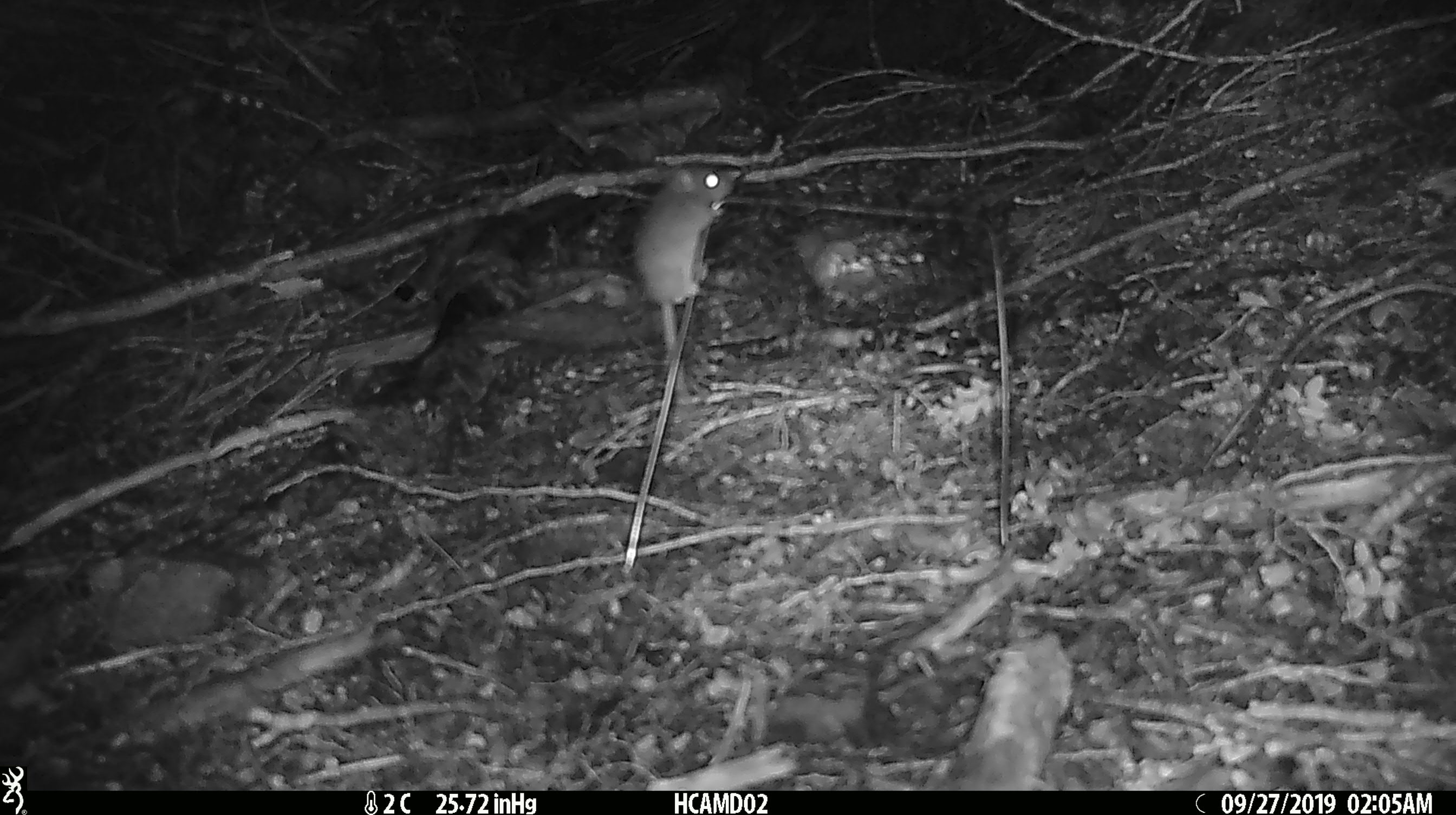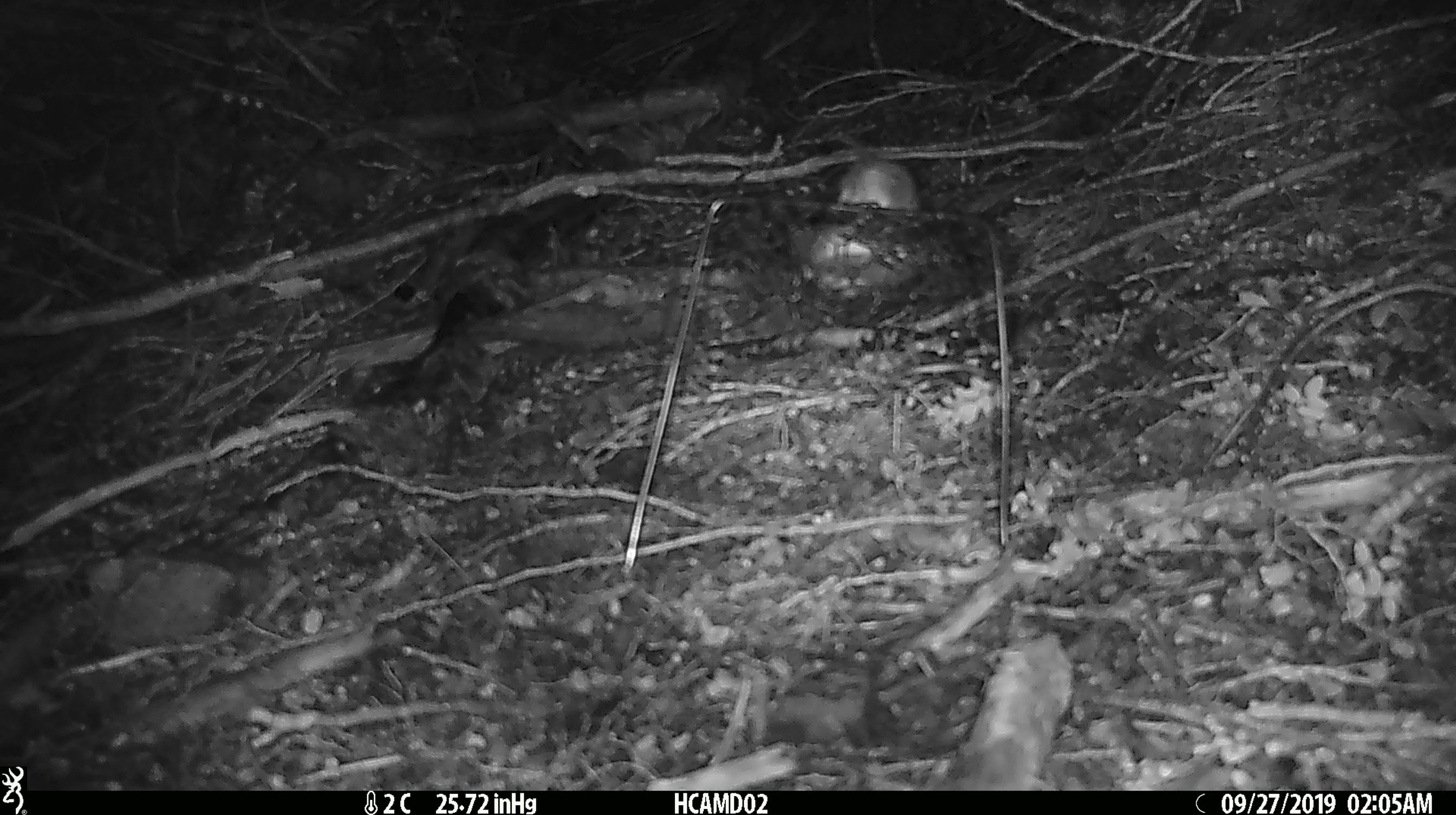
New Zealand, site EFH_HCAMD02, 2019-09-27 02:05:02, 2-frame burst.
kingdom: Animalia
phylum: Chordata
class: Mammalia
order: Rodentia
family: Muridae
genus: Mus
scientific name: Mus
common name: mouse